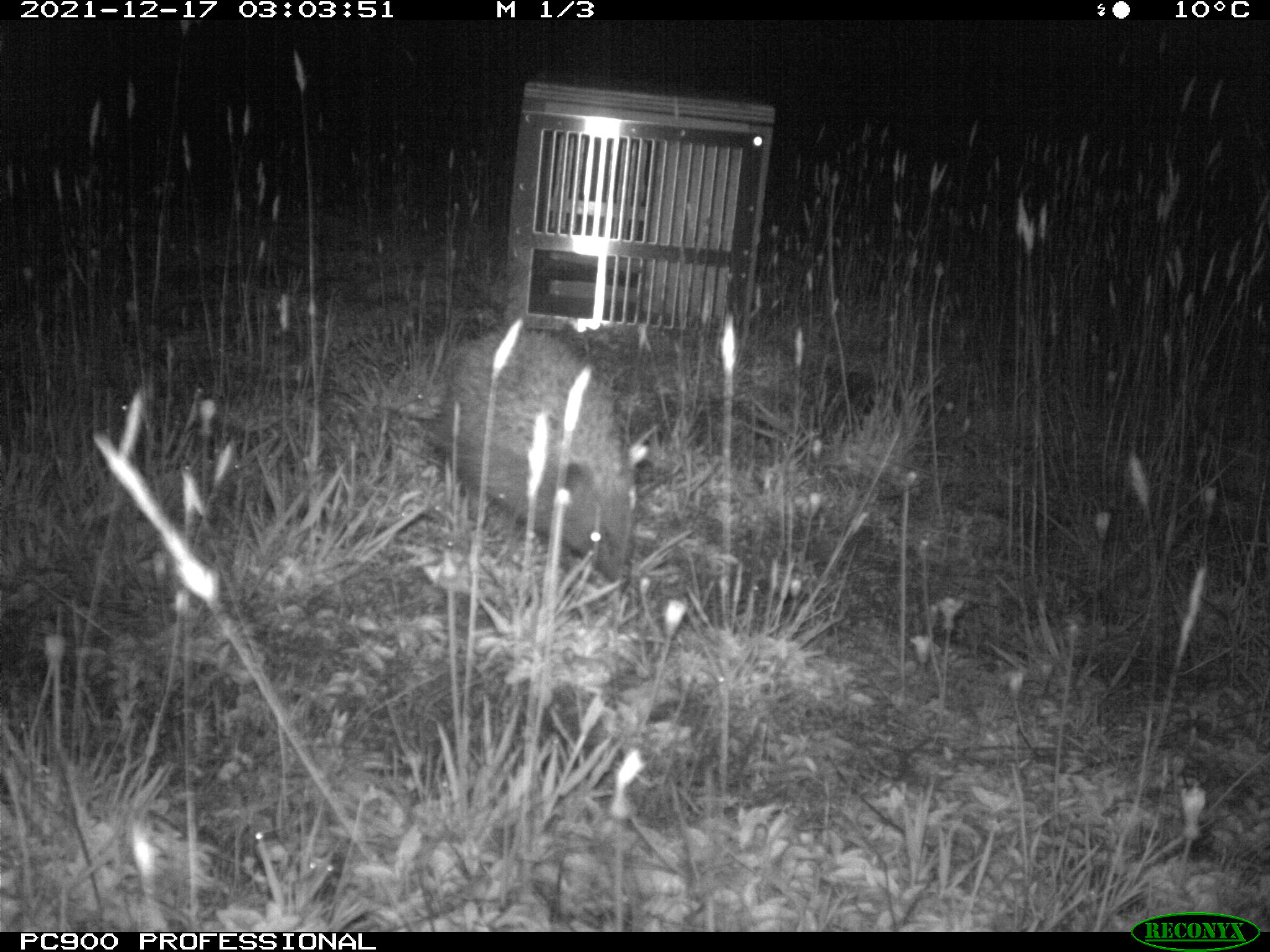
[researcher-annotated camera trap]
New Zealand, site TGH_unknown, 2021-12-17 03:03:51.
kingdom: Animalia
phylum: Chordata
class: Mammalia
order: Eulipotyphla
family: Erinaceidae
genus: Erinaceus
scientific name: Erinaceus europaeus europaeus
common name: european hedgehog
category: hedgehog